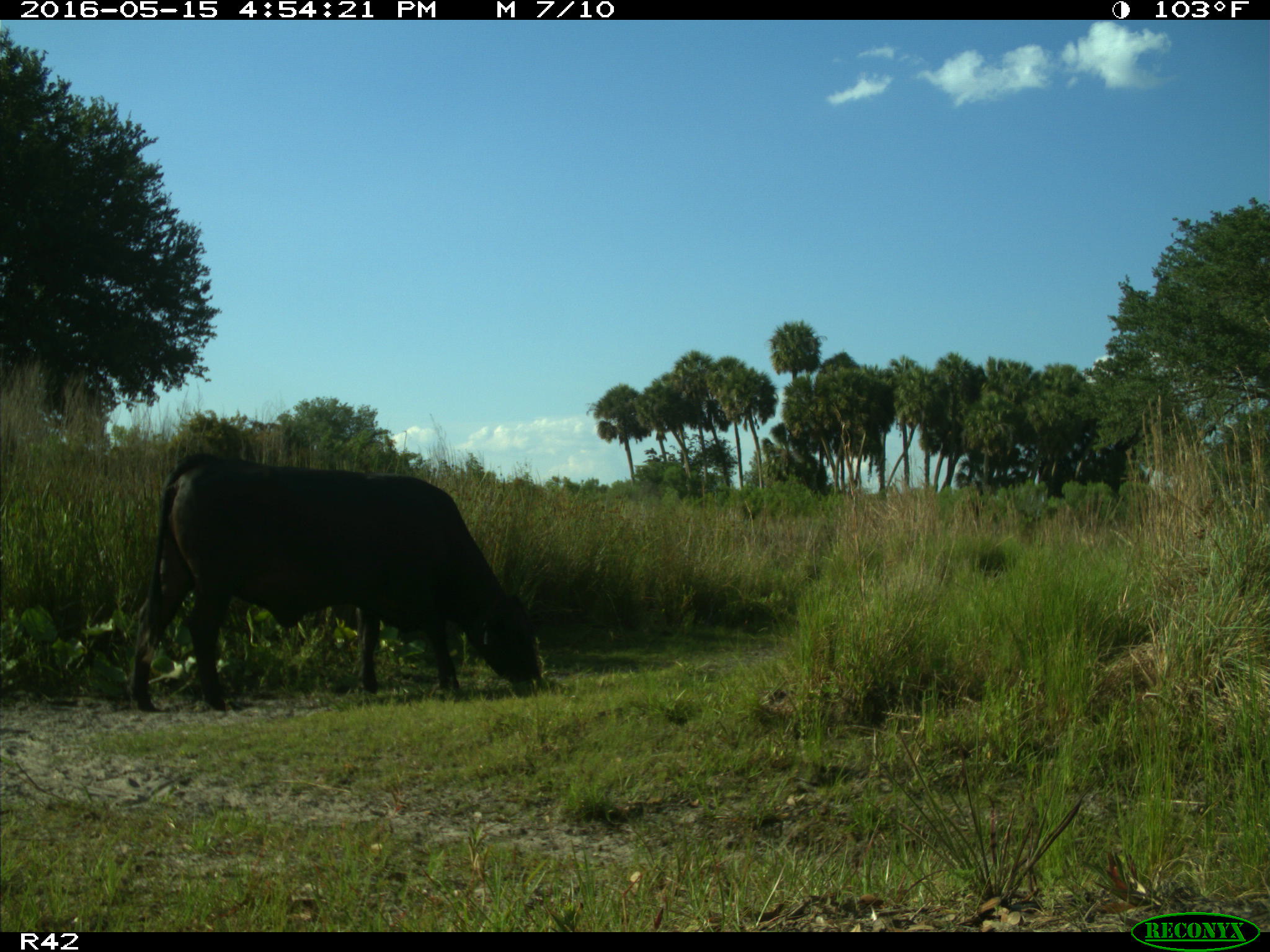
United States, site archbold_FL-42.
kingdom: Animalia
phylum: Chordata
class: Mammalia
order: Artiodactyla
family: Bovidae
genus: Bos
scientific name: Bos taurus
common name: domestic cow